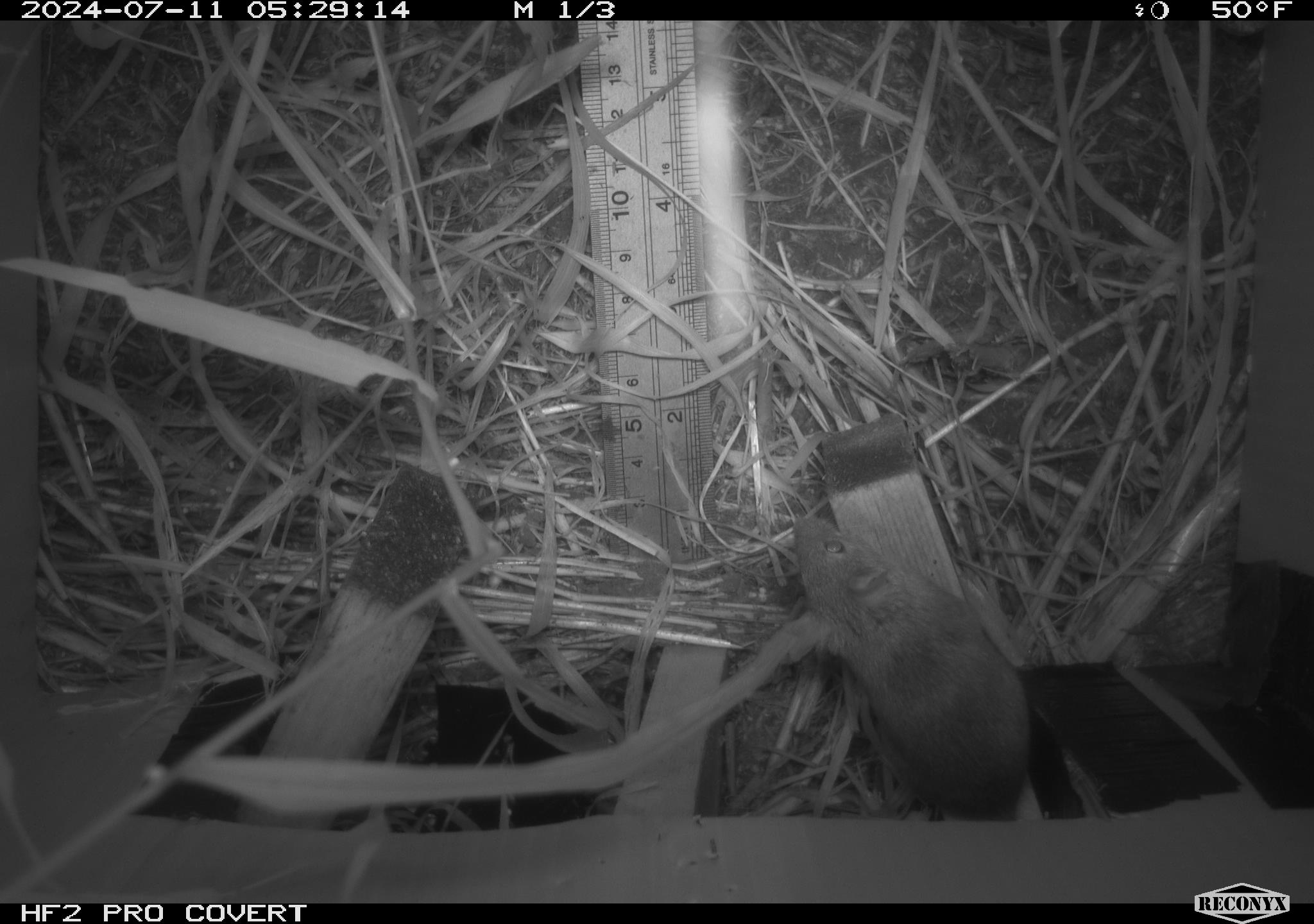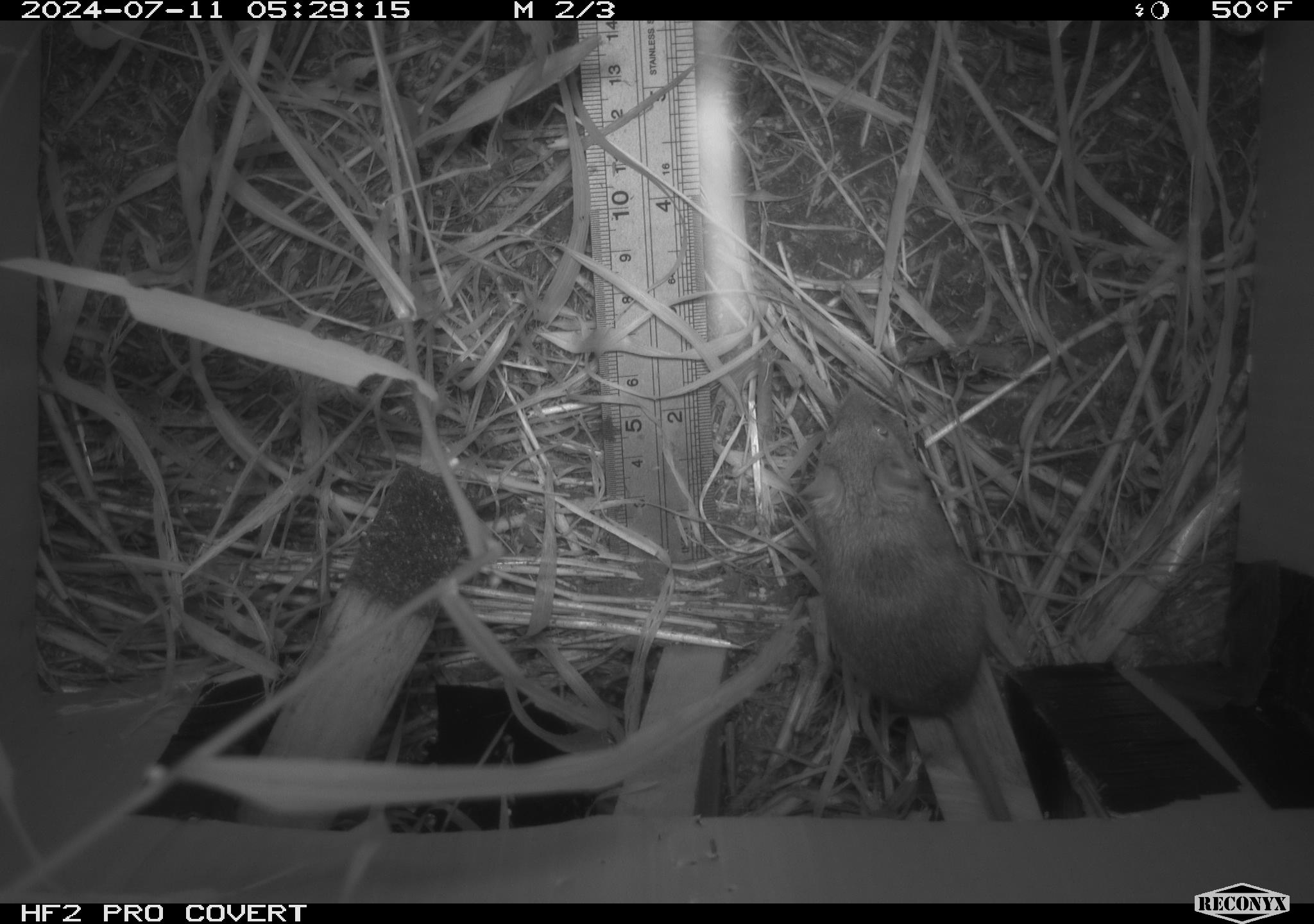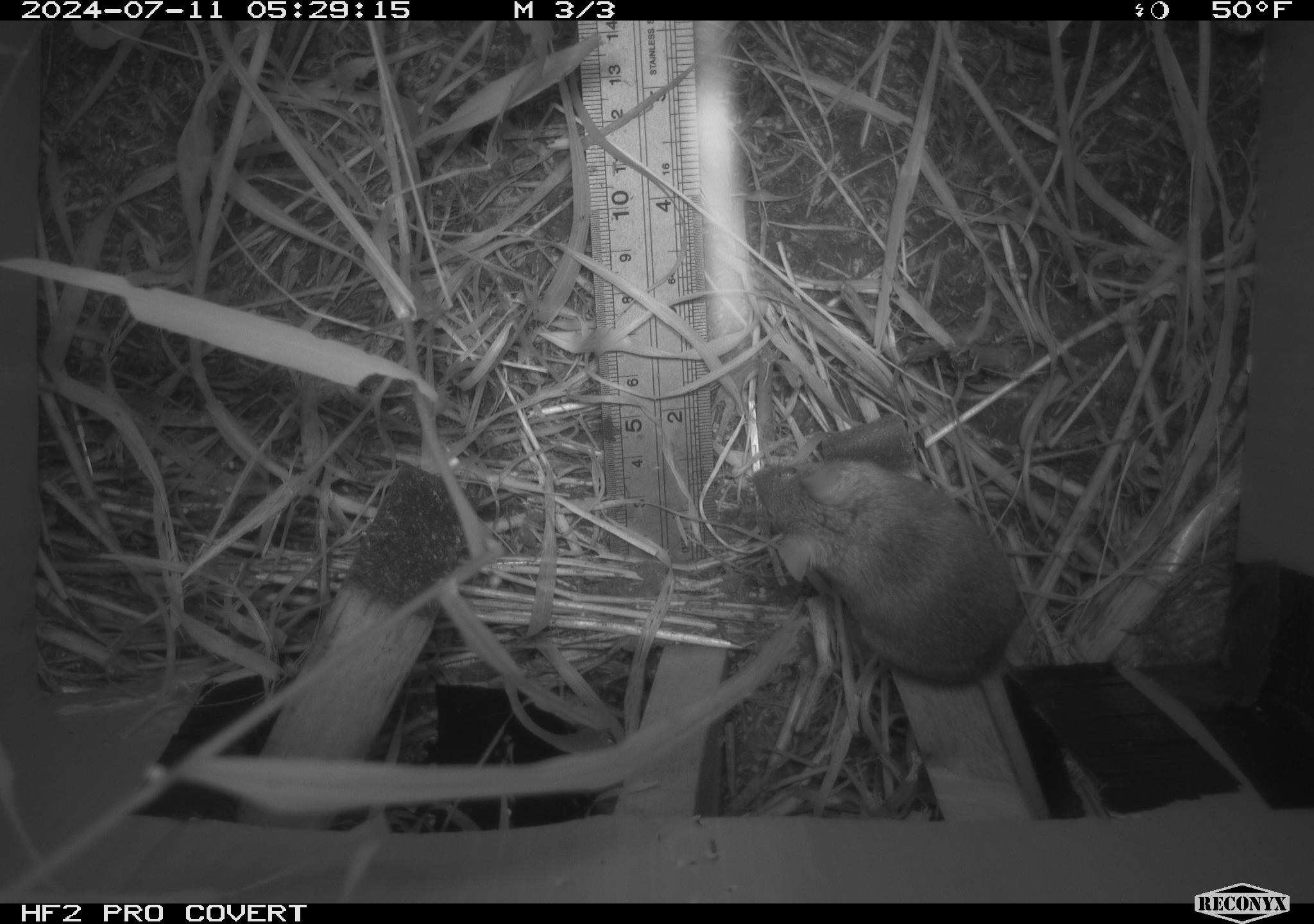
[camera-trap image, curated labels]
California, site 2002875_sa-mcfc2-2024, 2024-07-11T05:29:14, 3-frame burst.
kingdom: Animalia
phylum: Chordata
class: Mammalia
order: Rodentia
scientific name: Rodentia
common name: rodent